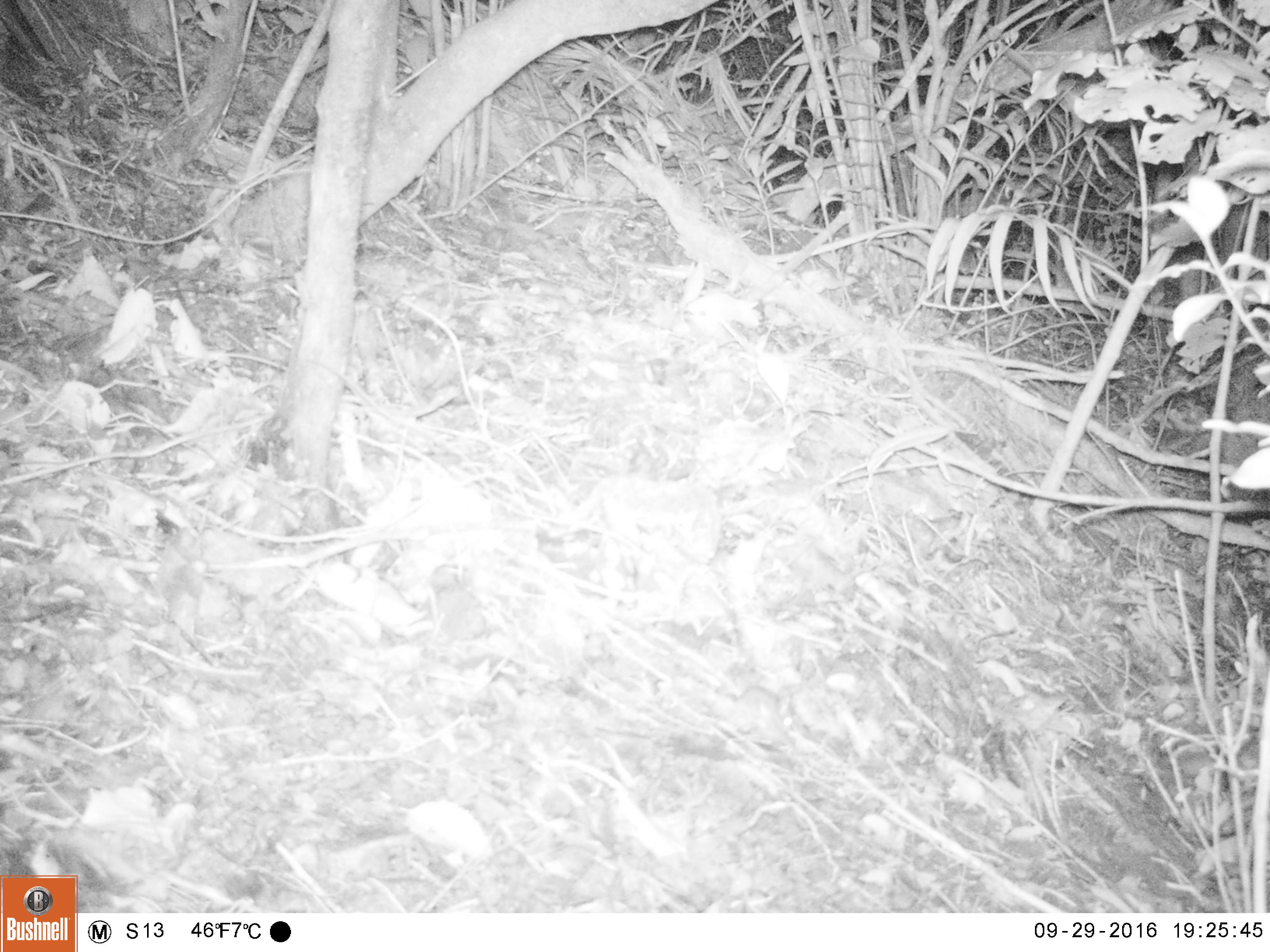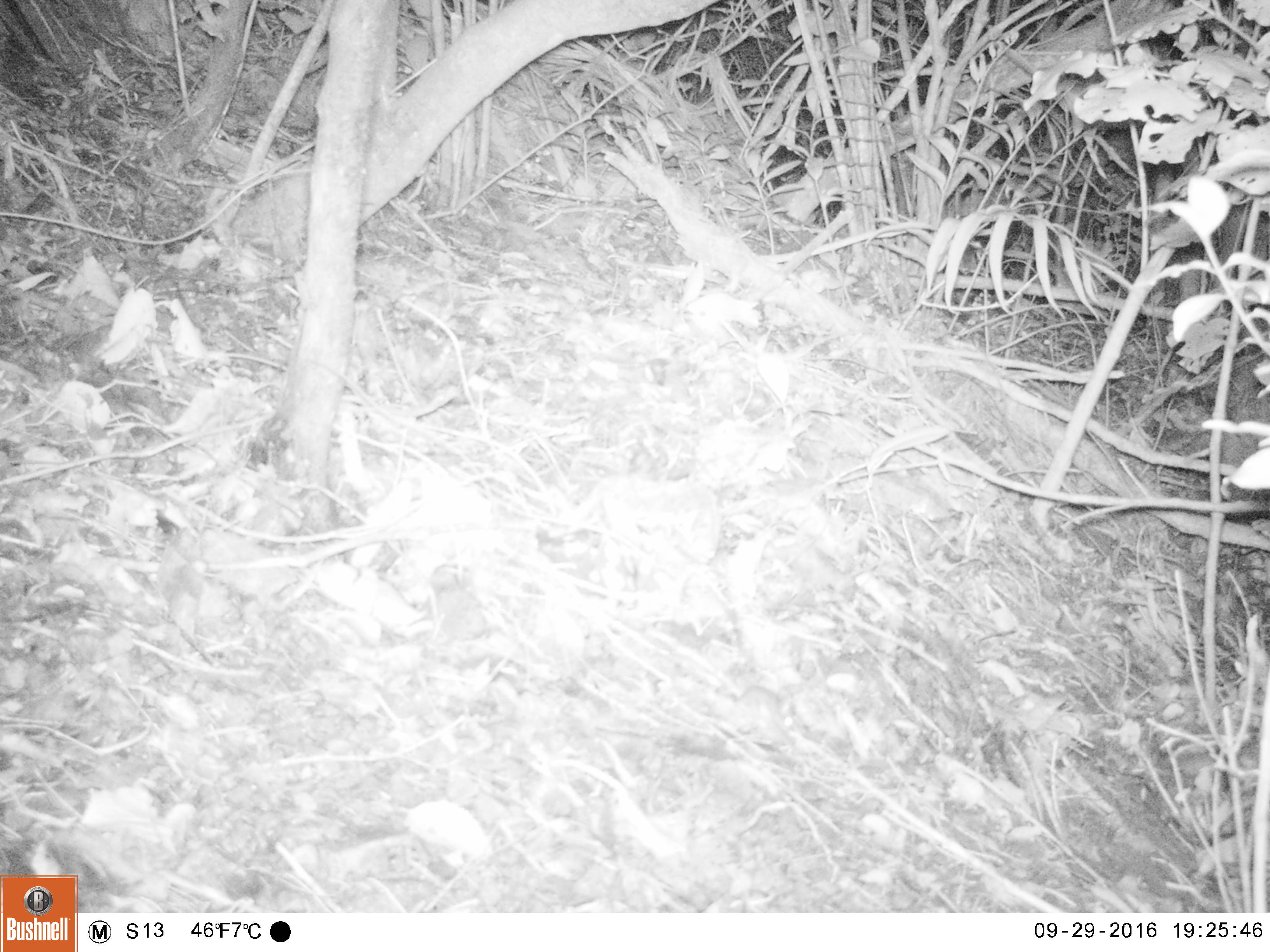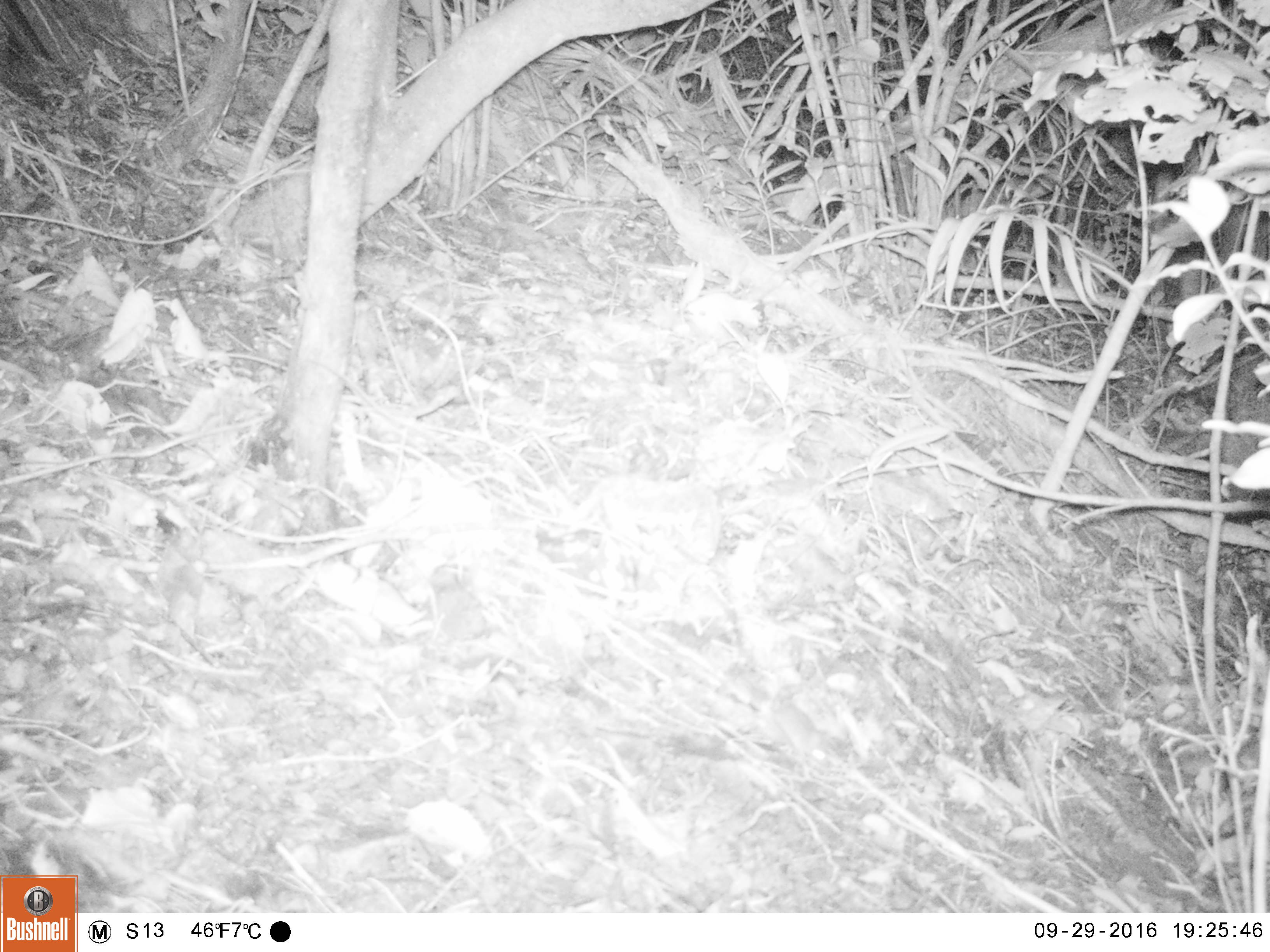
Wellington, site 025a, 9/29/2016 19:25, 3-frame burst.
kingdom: Animalia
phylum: Chordata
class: Mammalia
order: Rodentia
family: Muridae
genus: Mus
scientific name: Mus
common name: mouse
Mouse (Mus).